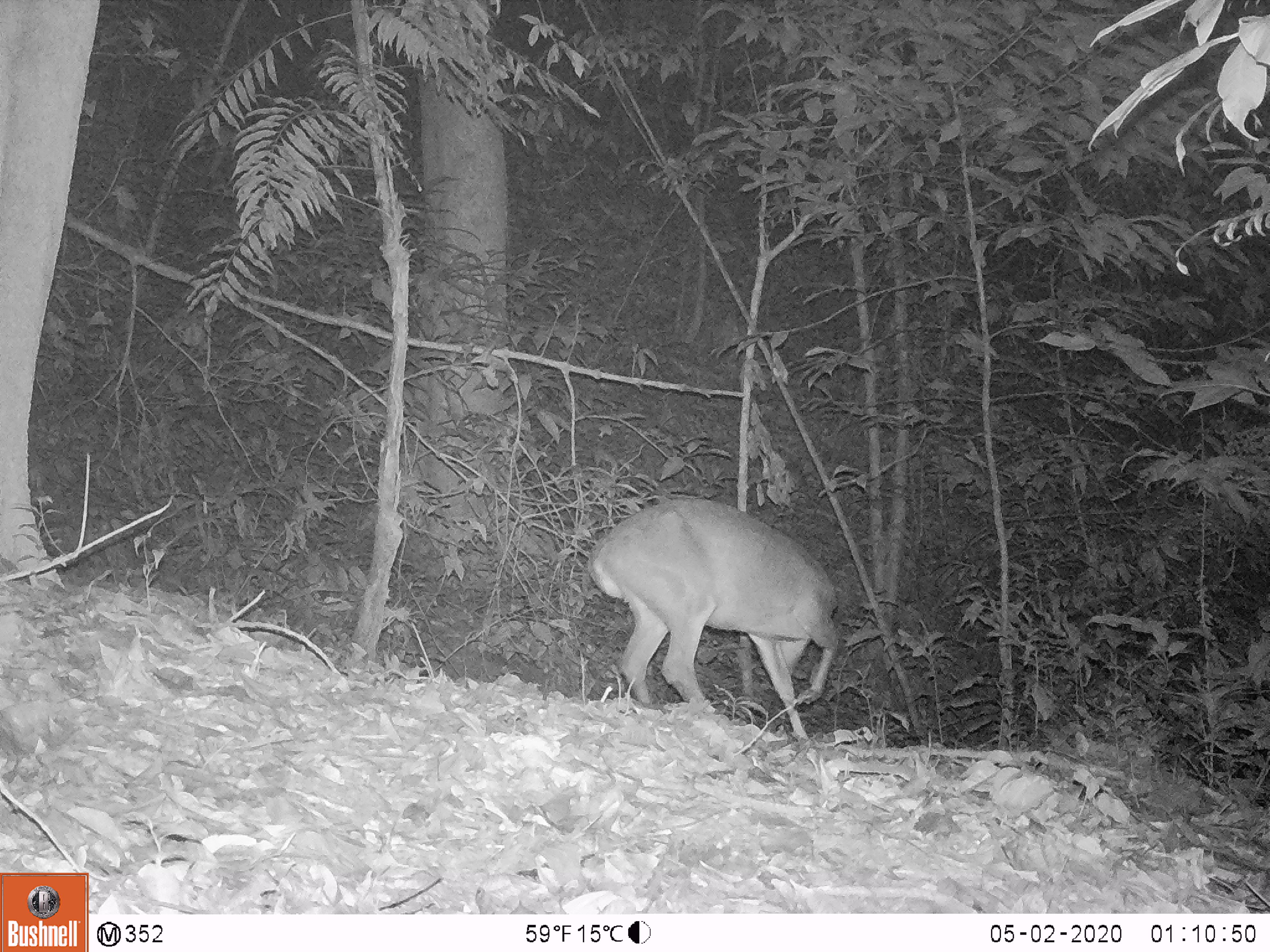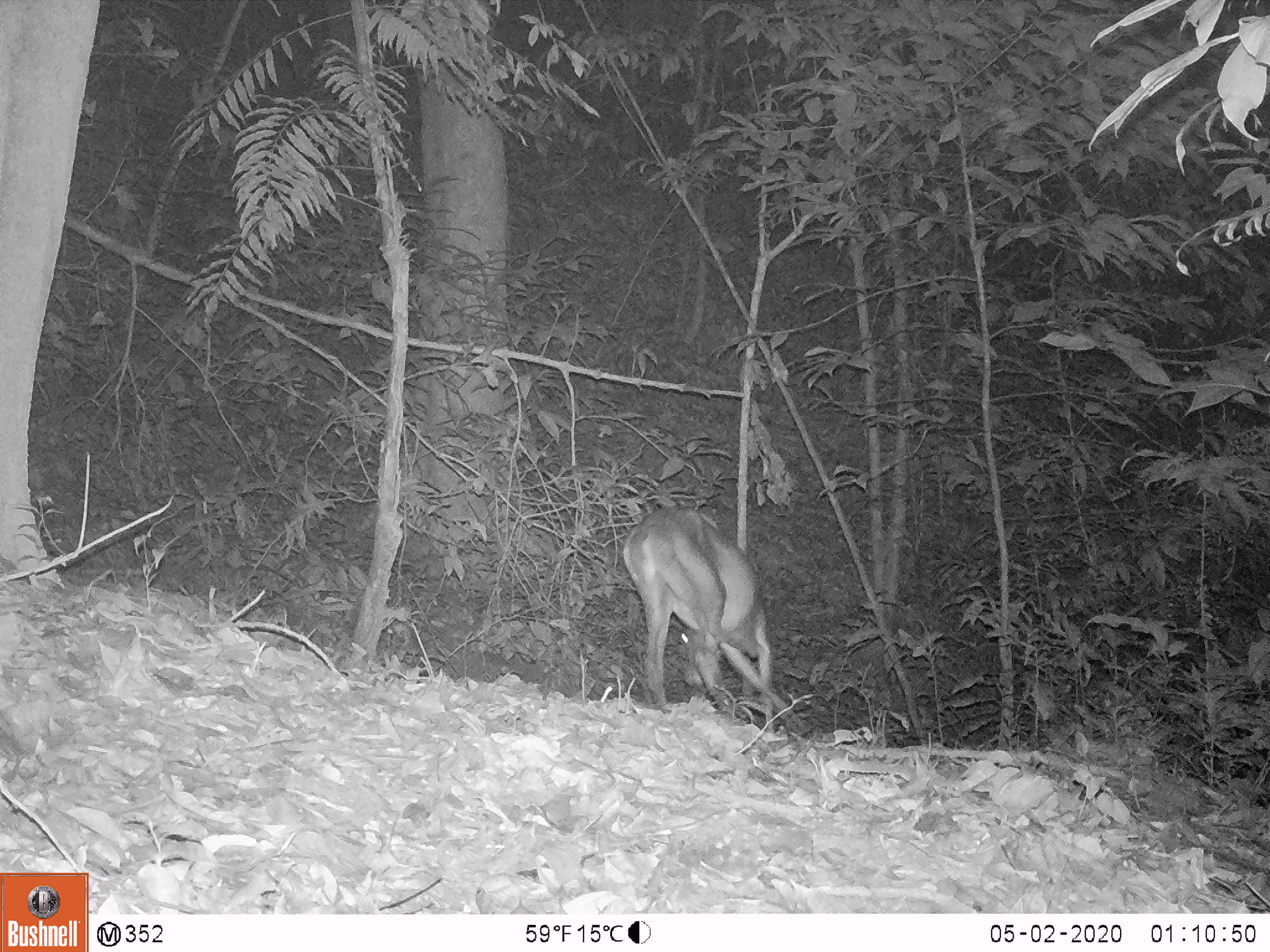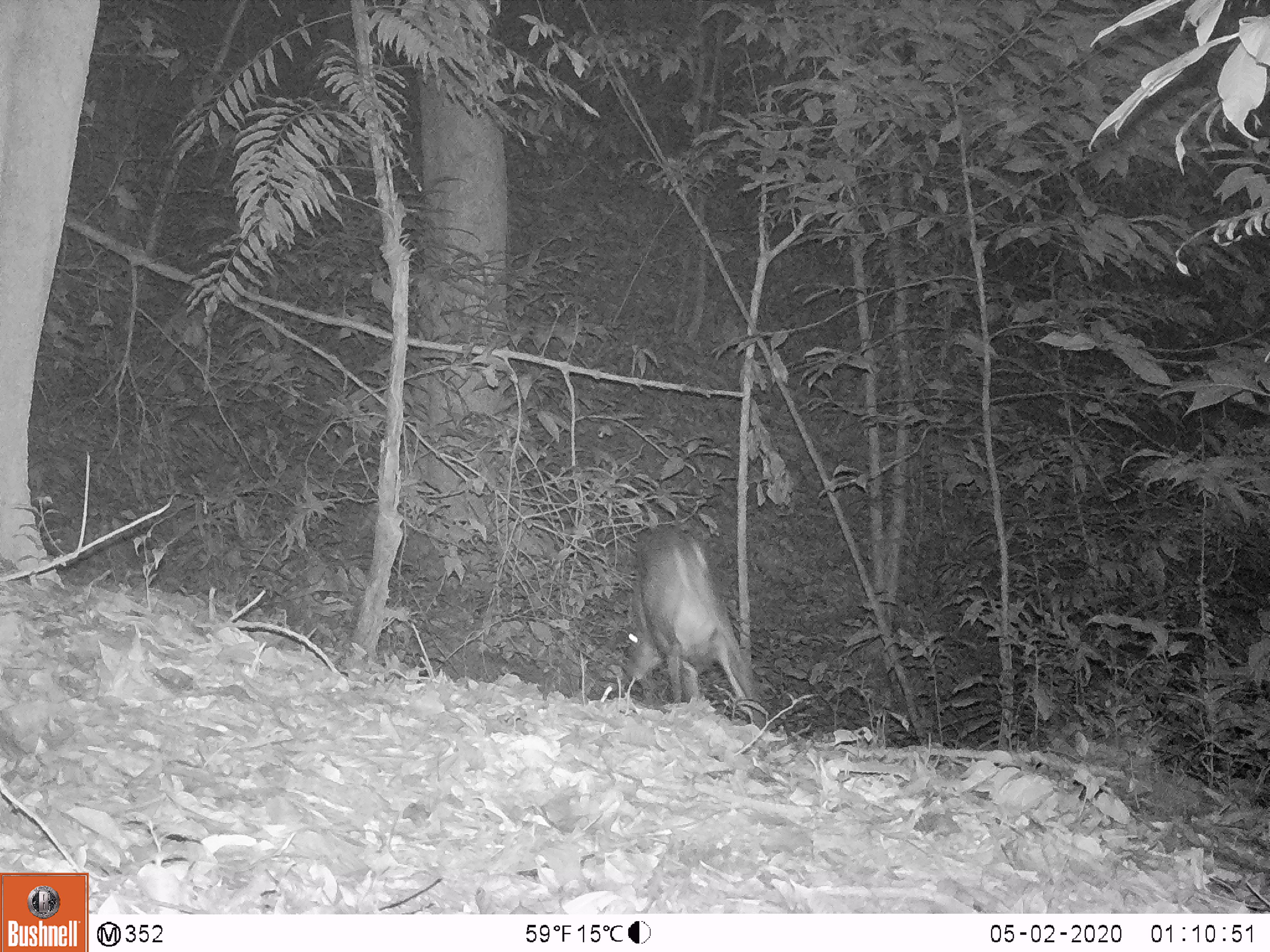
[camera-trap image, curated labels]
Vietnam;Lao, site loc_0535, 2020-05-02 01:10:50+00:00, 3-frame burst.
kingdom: Animalia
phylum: Chordata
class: Mammalia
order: Artiodactyla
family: Cervidae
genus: Muntiacus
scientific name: Muntiacus vuquangensis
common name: large-antlered muntjac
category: large antlered muntjac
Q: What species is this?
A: Large antlered muntjac (large-antlered muntjac) (Muntiacus vuquangensis).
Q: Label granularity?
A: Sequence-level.